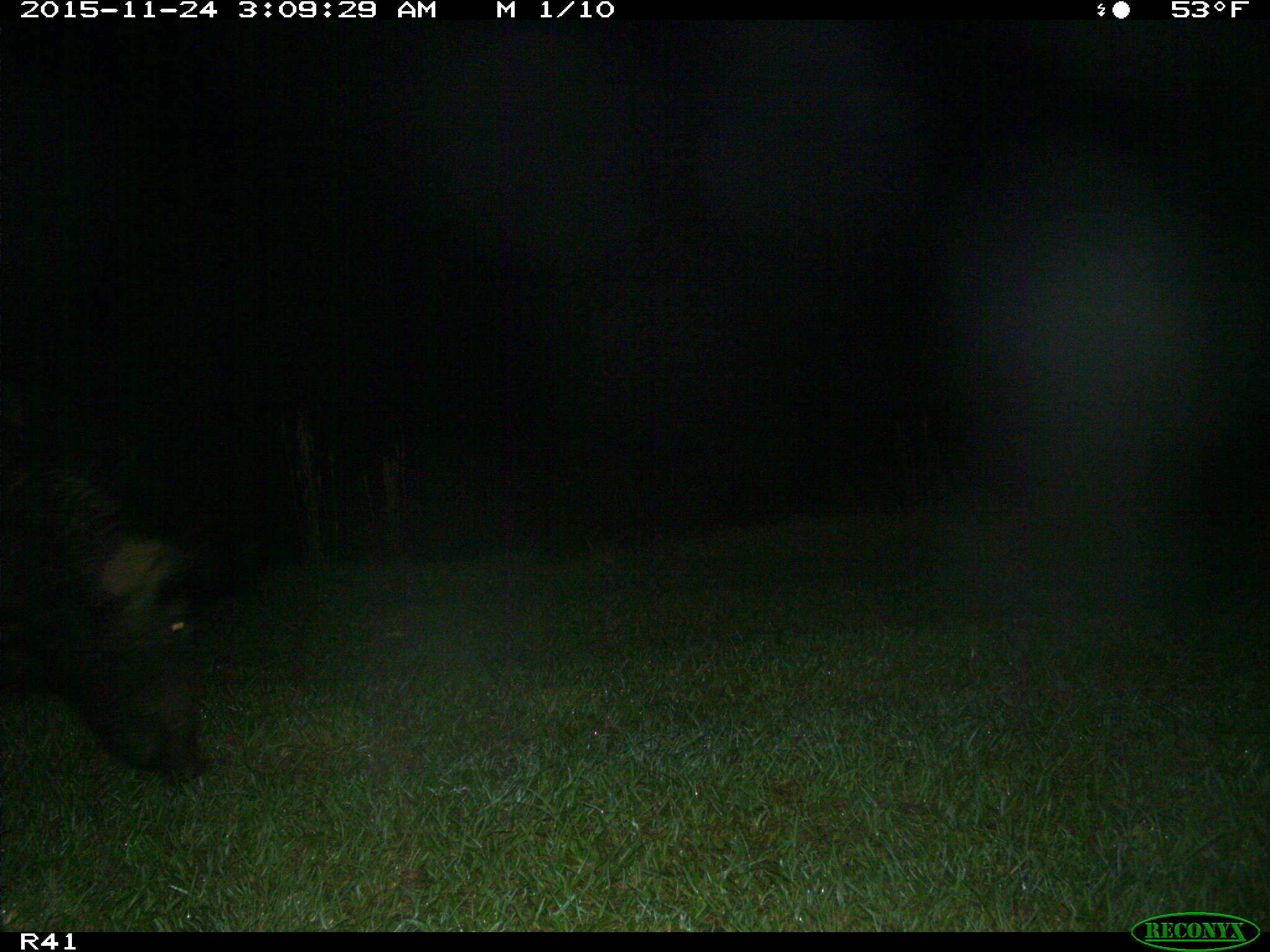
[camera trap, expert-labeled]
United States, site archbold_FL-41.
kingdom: Animalia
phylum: Chordata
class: Mammalia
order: Artiodactyla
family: Suidae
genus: Sus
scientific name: Sus scrofa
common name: wild boar